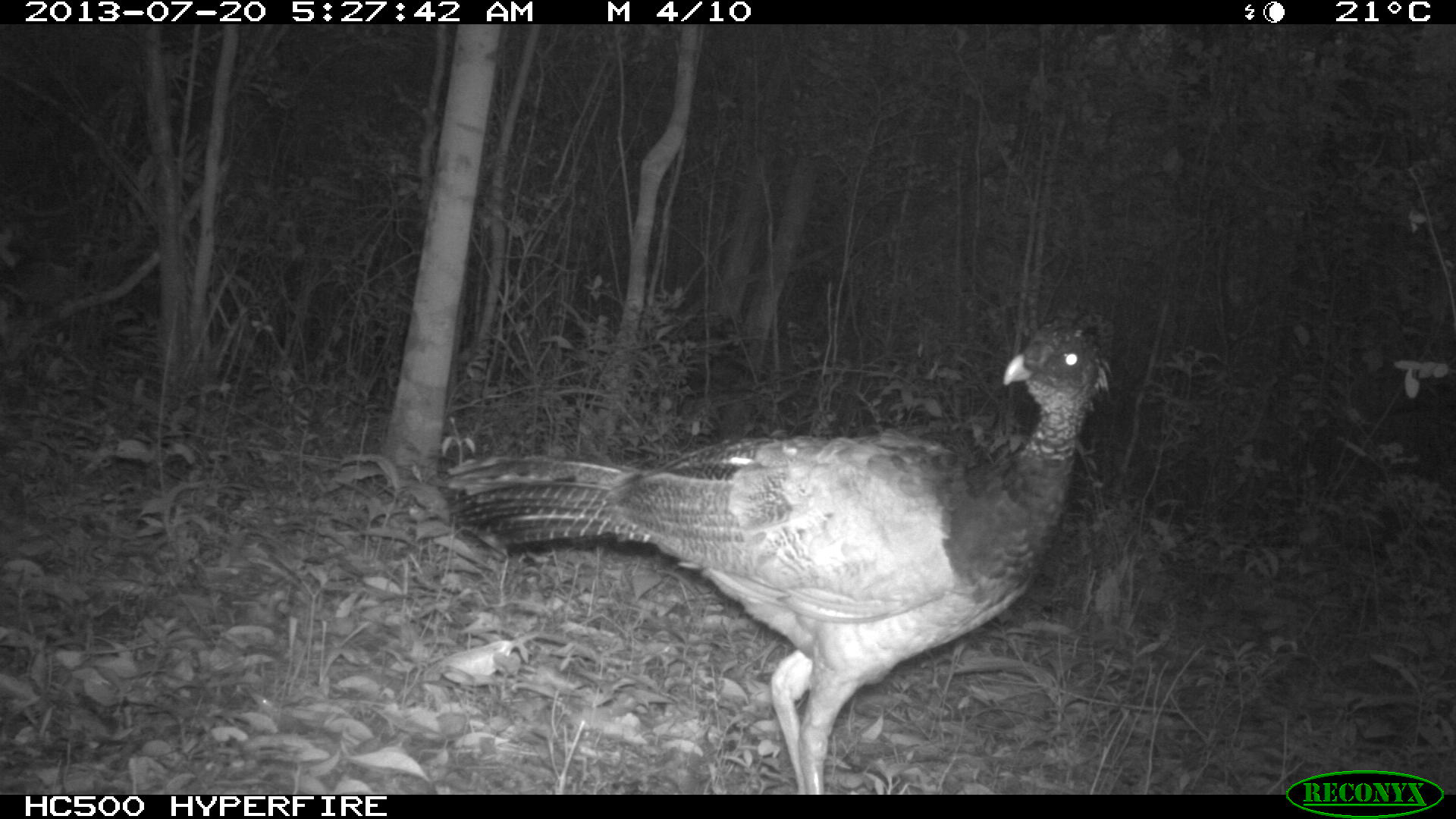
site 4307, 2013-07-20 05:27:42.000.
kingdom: Animalia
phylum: Chordata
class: Aves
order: Galliformes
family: Cracidae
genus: Crax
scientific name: Crax rubra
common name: great curassow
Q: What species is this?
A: Crax rubra (great curassow).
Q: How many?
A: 1.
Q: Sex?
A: Female.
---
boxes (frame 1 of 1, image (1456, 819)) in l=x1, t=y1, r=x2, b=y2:
crax rubra: l=432, t=312, r=1114, b=792